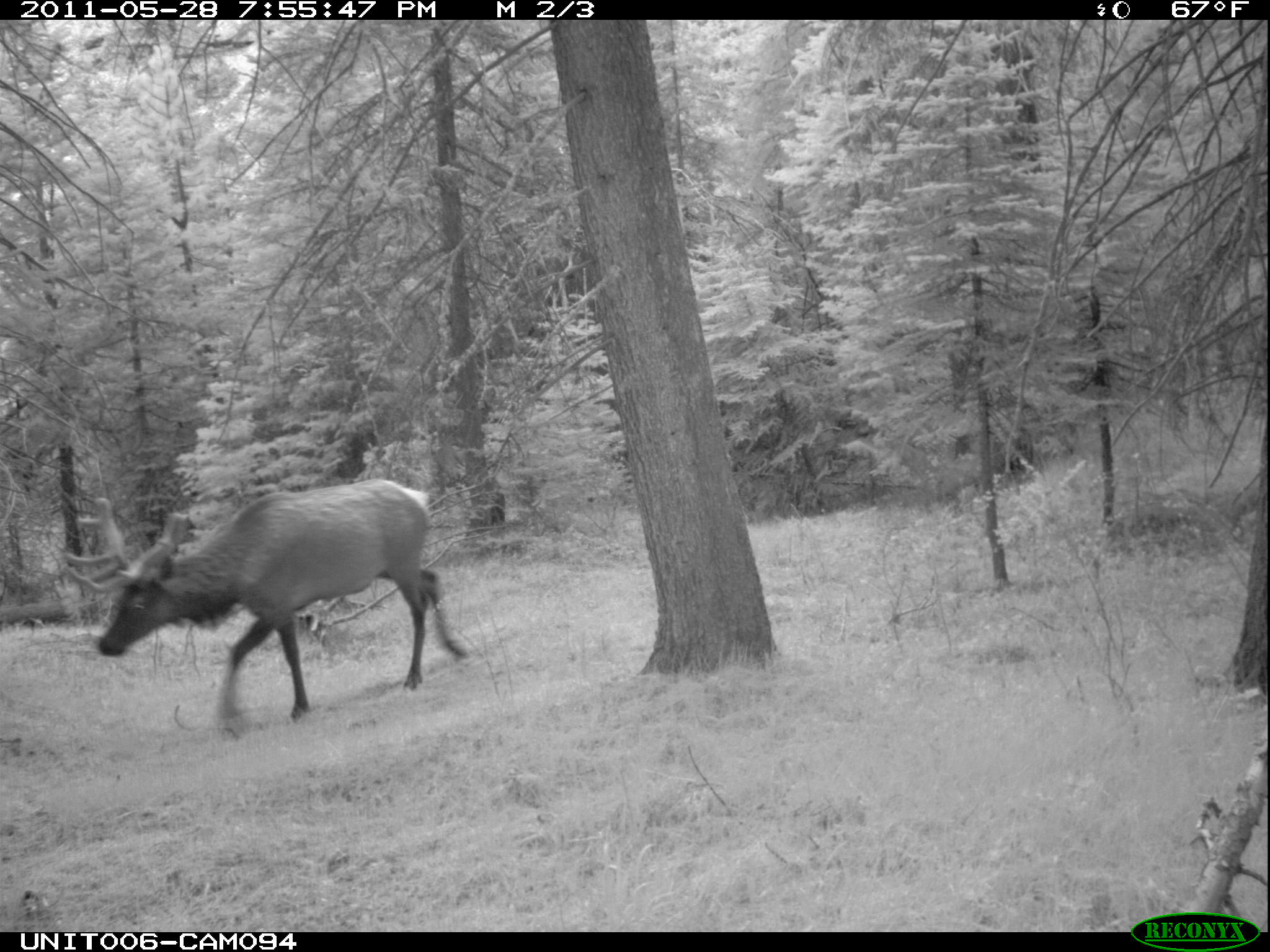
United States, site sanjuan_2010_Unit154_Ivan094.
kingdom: Animalia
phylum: Chordata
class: Mammalia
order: Artiodactyla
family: Cervidae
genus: Cervus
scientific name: Cervus elaphus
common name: red deer